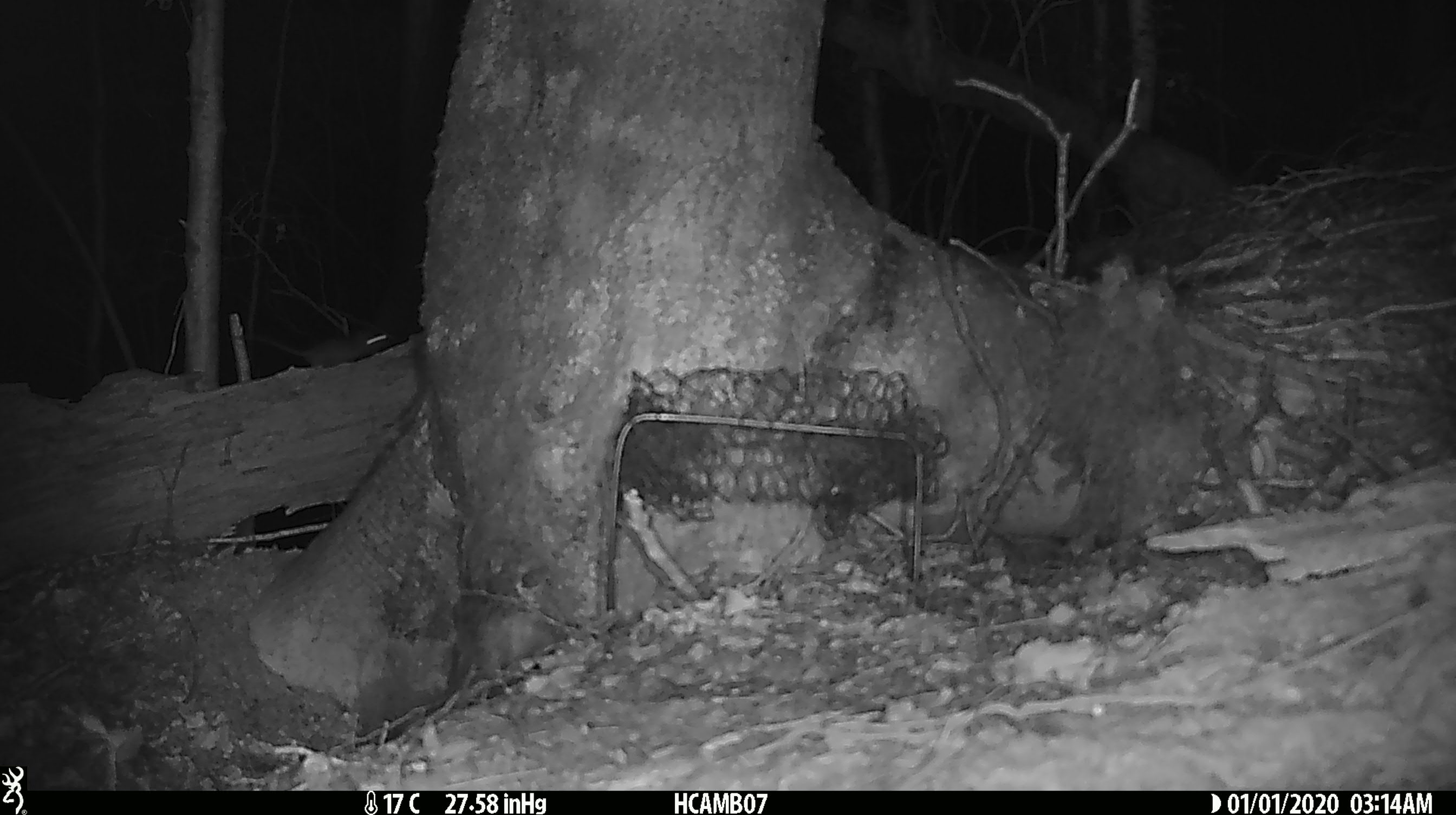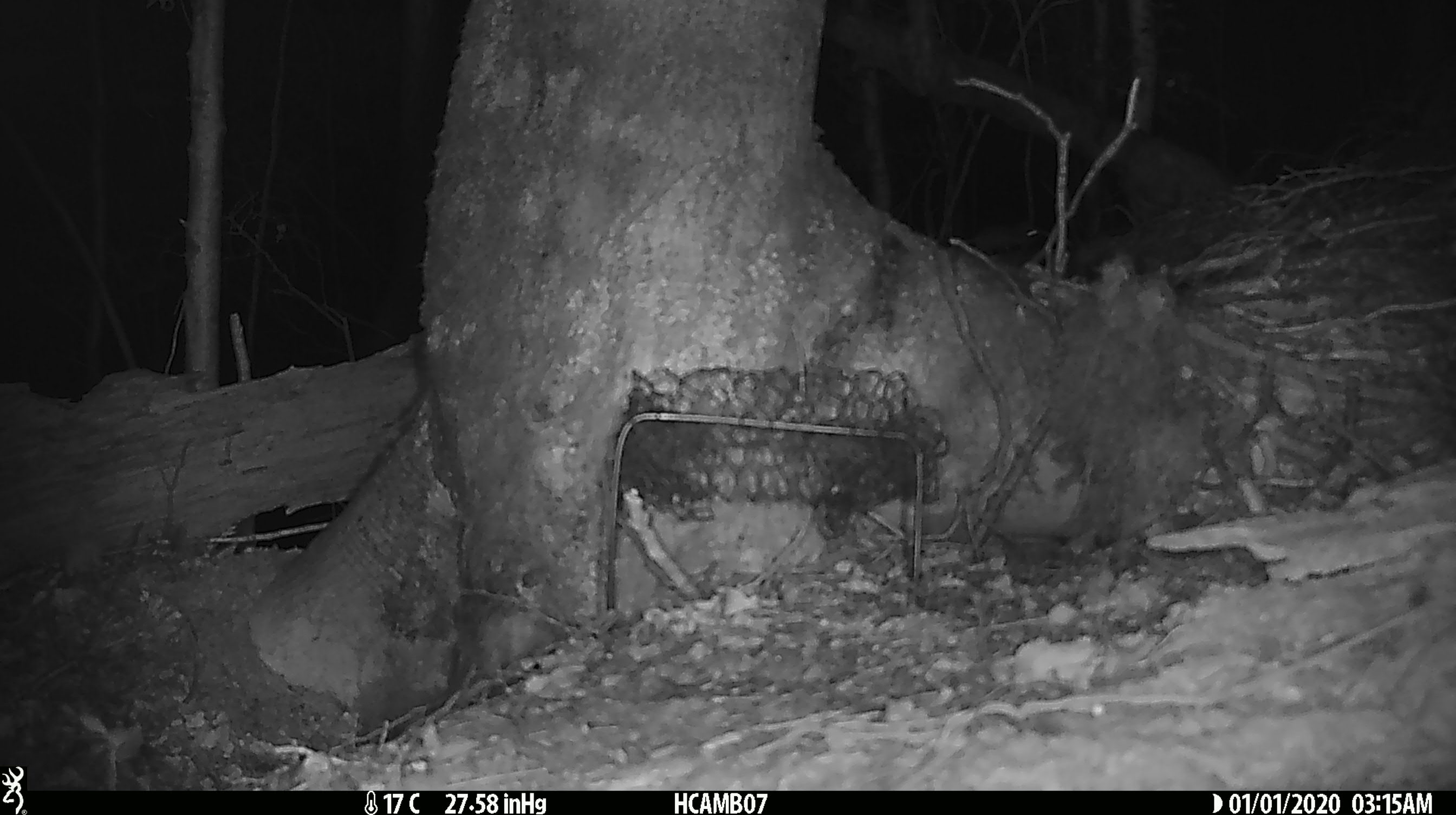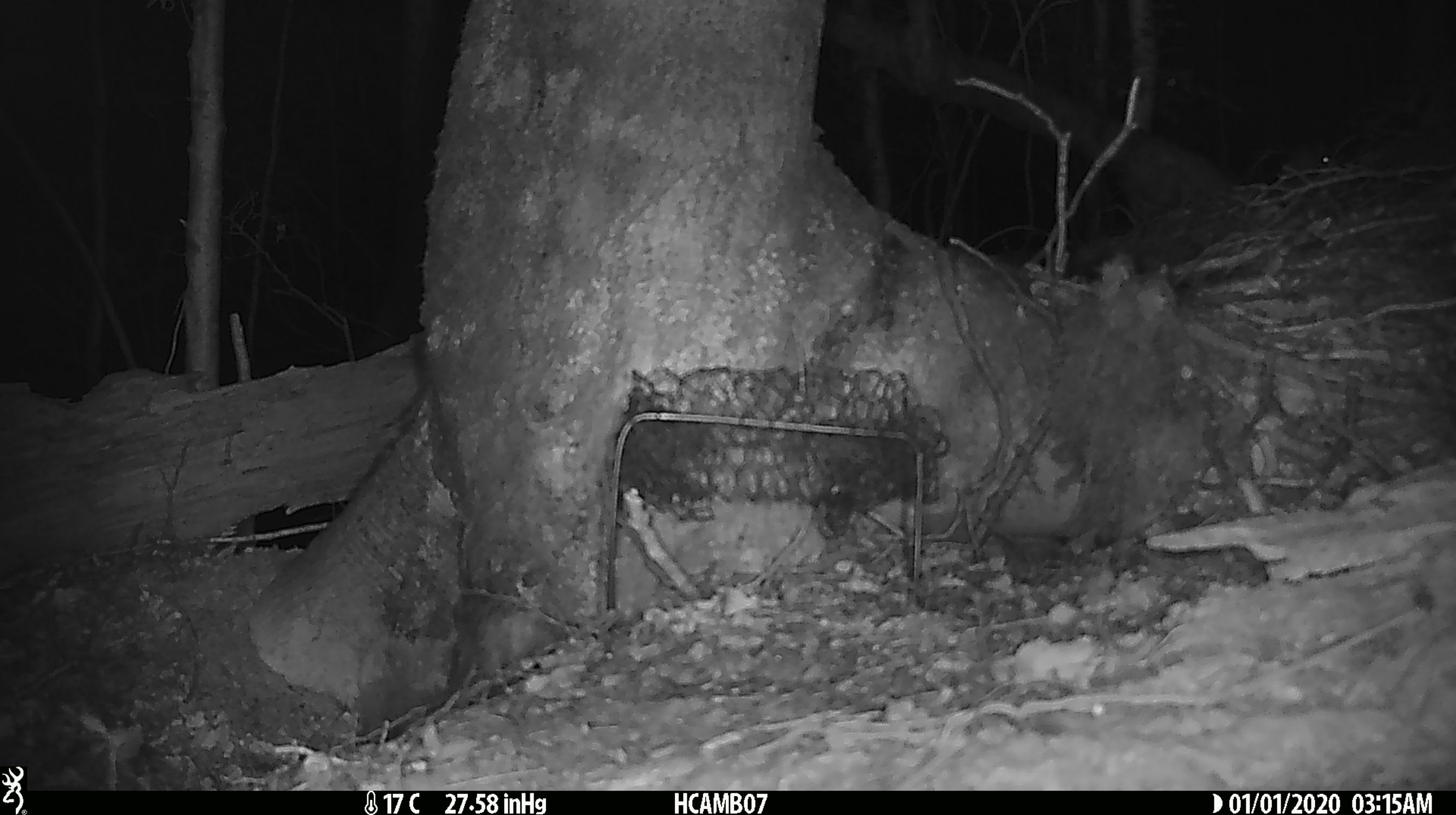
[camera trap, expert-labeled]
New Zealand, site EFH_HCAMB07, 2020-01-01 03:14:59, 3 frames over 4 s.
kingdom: Animalia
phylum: Chordata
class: Mammalia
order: Rodentia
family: Muridae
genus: Mus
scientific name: Mus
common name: mouse